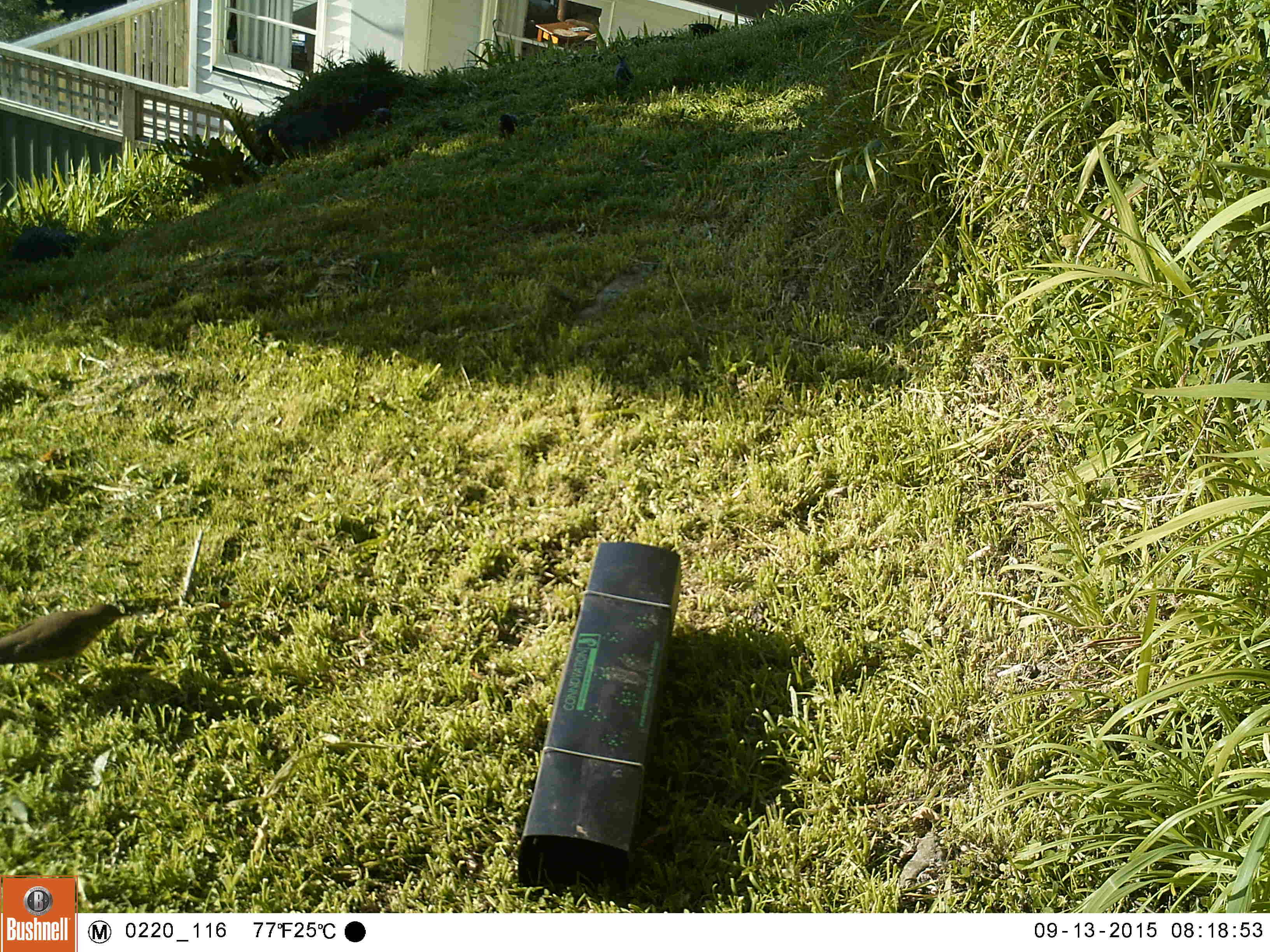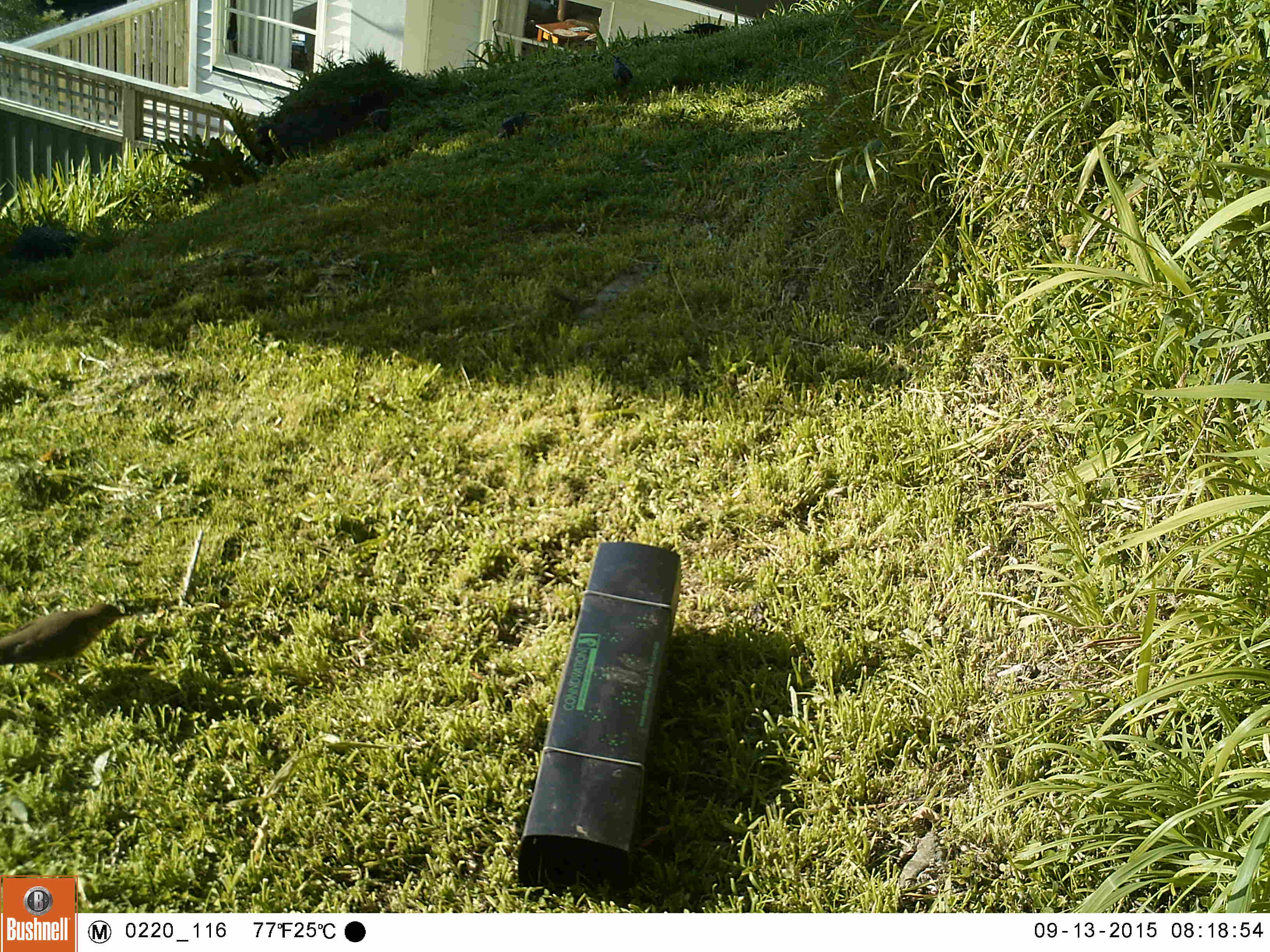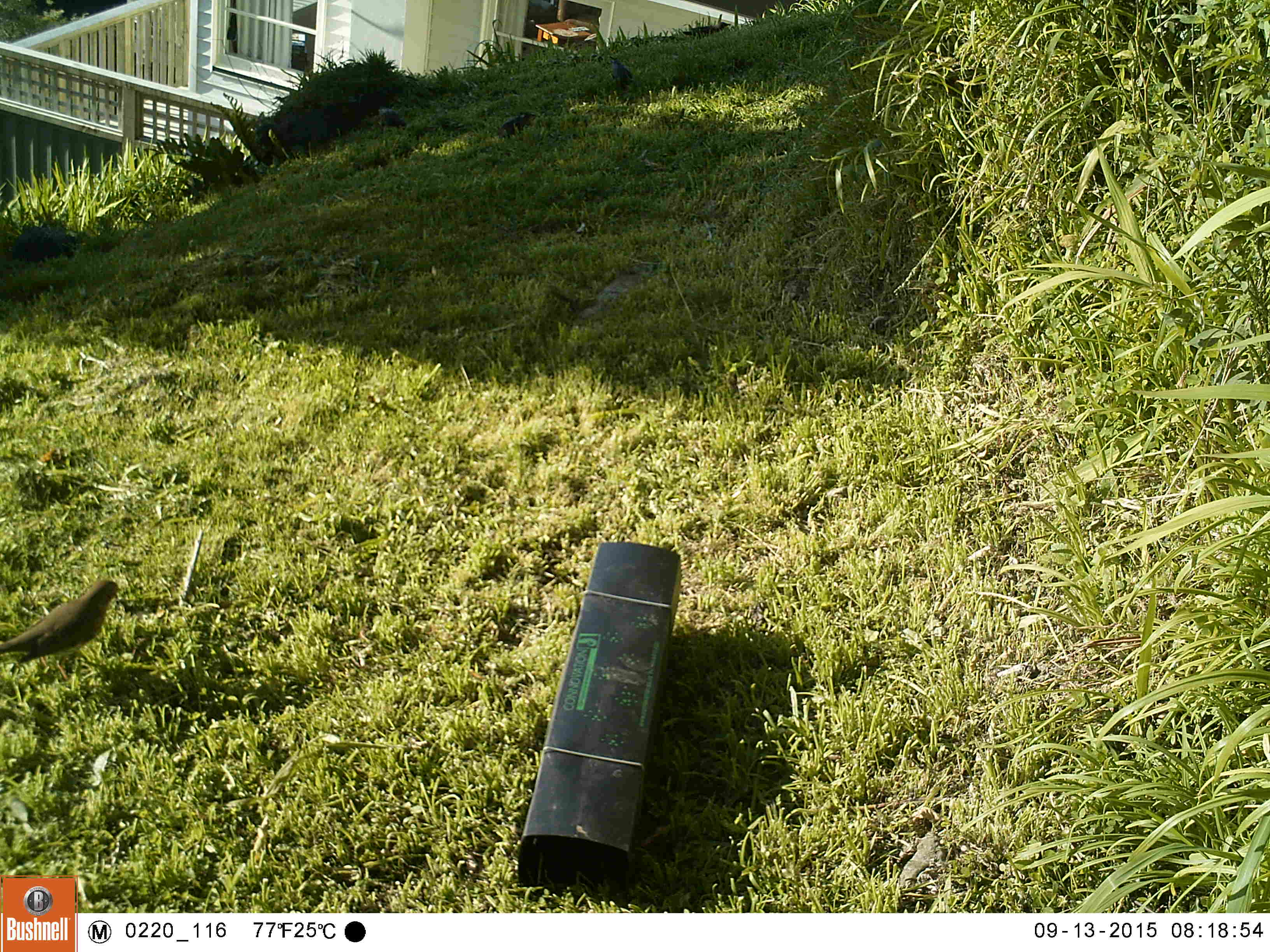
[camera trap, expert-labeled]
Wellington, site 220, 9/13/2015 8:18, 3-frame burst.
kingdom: Animalia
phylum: Chordata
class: Aves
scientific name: Aves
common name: bird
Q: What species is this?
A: Bird (Aves).